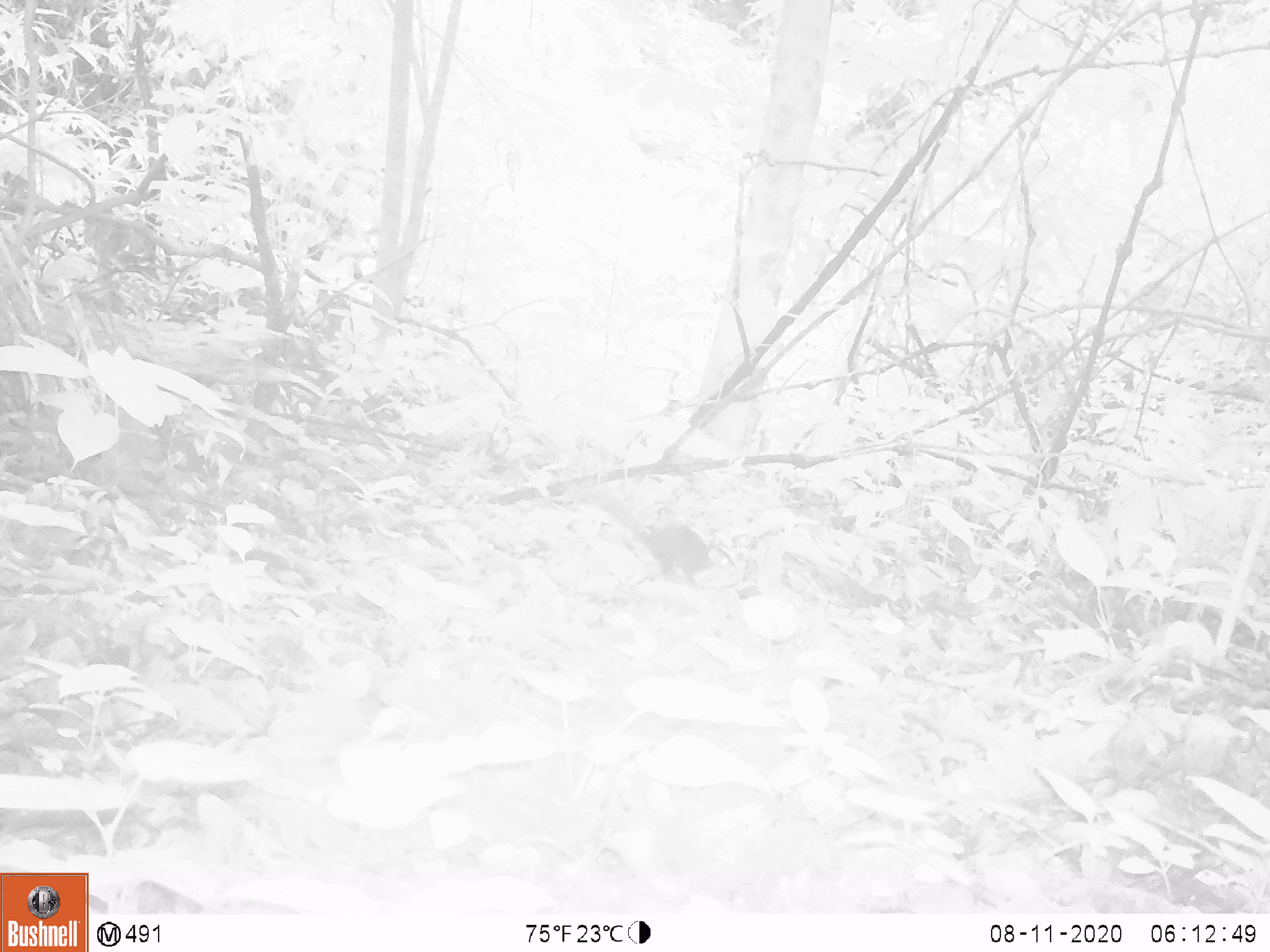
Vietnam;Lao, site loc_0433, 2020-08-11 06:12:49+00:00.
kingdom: Animalia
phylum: Chordata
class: Mammalia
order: Rodentia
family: Sciuridae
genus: Sciurus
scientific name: Sciurus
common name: squirrel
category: unidentified squirrel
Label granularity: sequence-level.